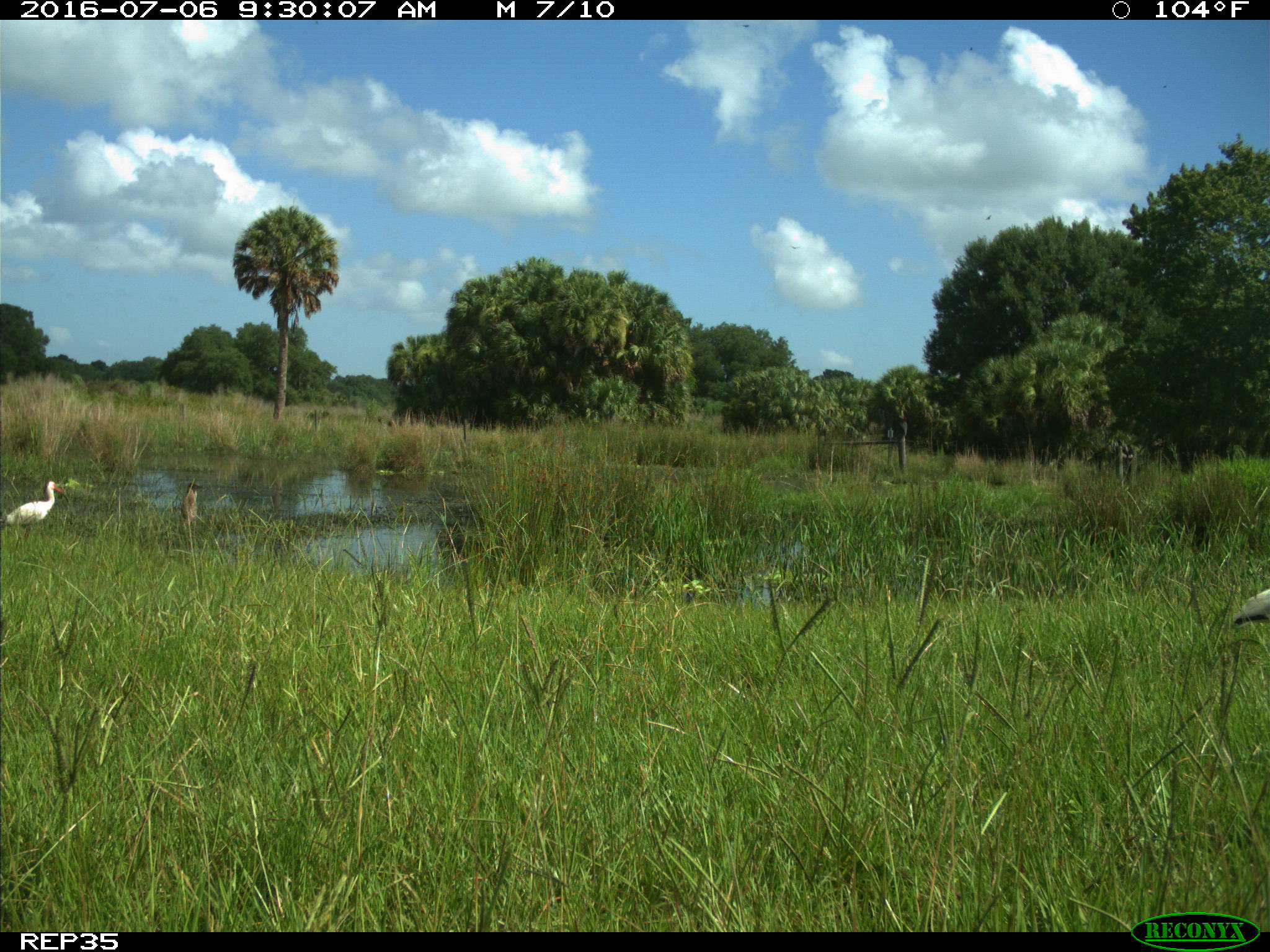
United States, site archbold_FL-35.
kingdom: Animalia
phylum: Chordata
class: Aves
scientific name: Aves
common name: birds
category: unidentified bird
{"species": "unidentified bird (birds) (Aves)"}